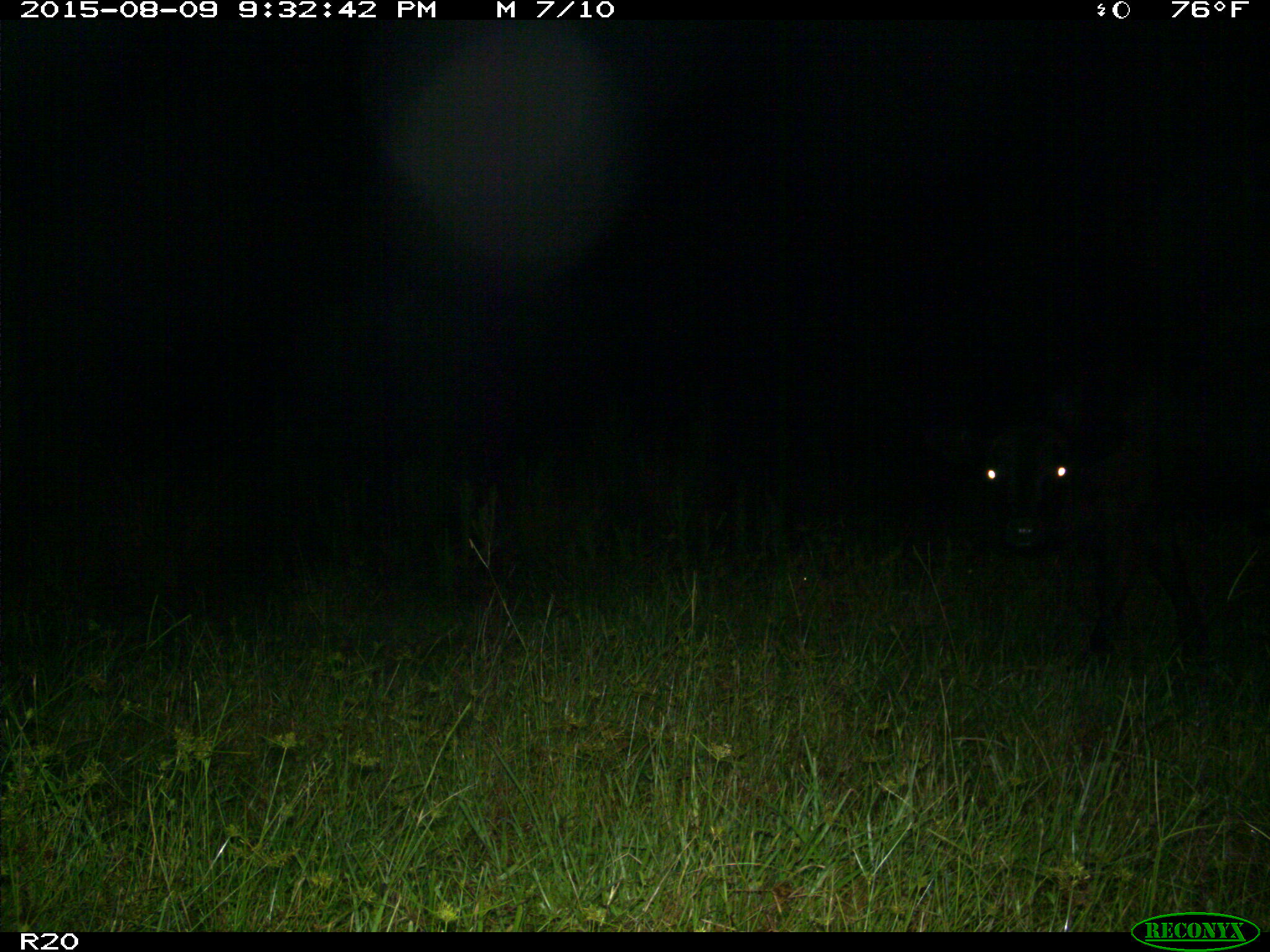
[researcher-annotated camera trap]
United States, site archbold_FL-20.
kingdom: Animalia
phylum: Chordata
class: Mammalia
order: Artiodactyla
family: Bovidae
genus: Bos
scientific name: Bos taurus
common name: domestic cow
Bos taurus (domestic cow).